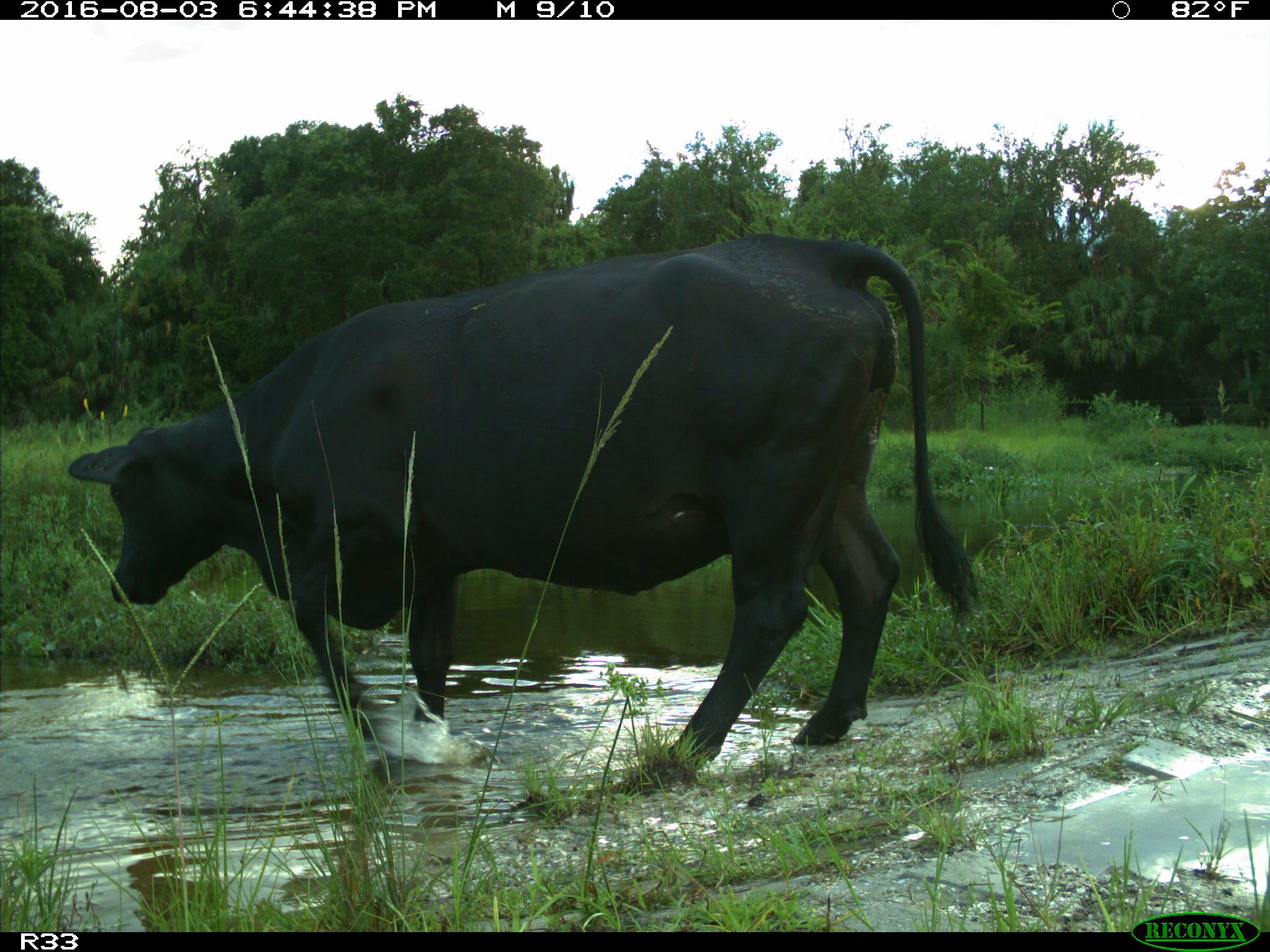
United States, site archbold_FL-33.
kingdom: Animalia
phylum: Chordata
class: Mammalia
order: Artiodactyla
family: Bovidae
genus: Bos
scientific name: Bos taurus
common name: domestic cow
Bos taurus (domestic cow).